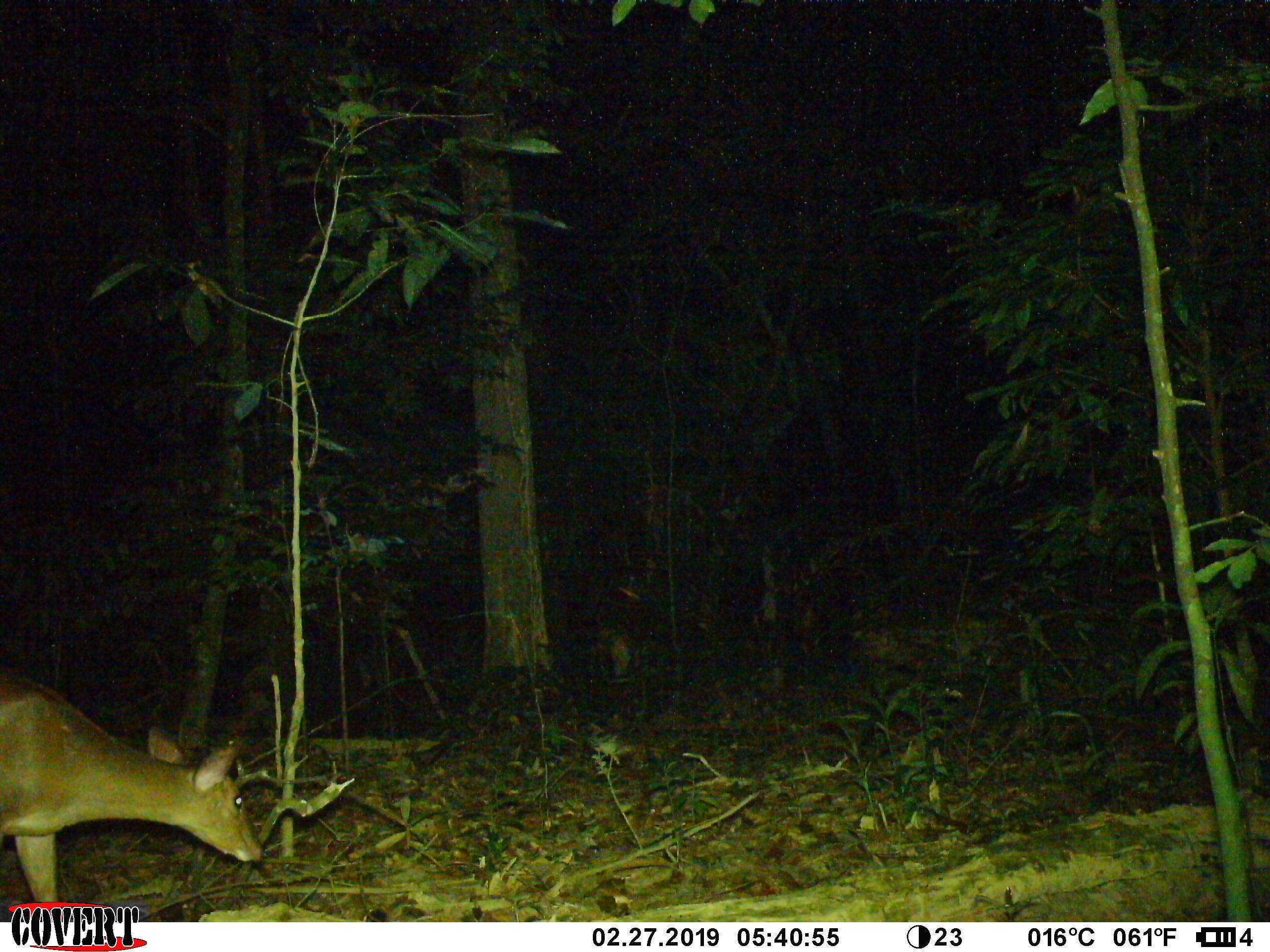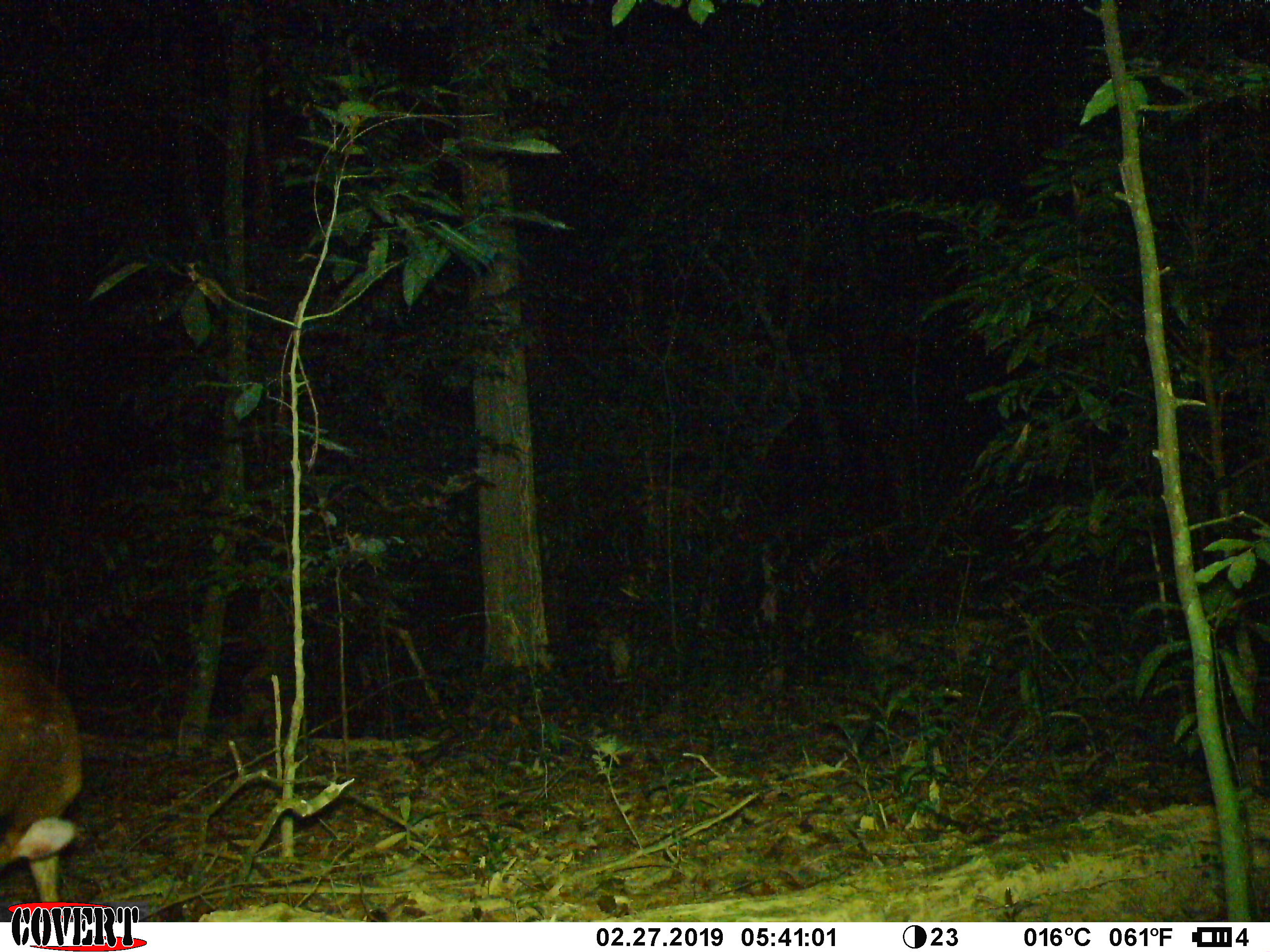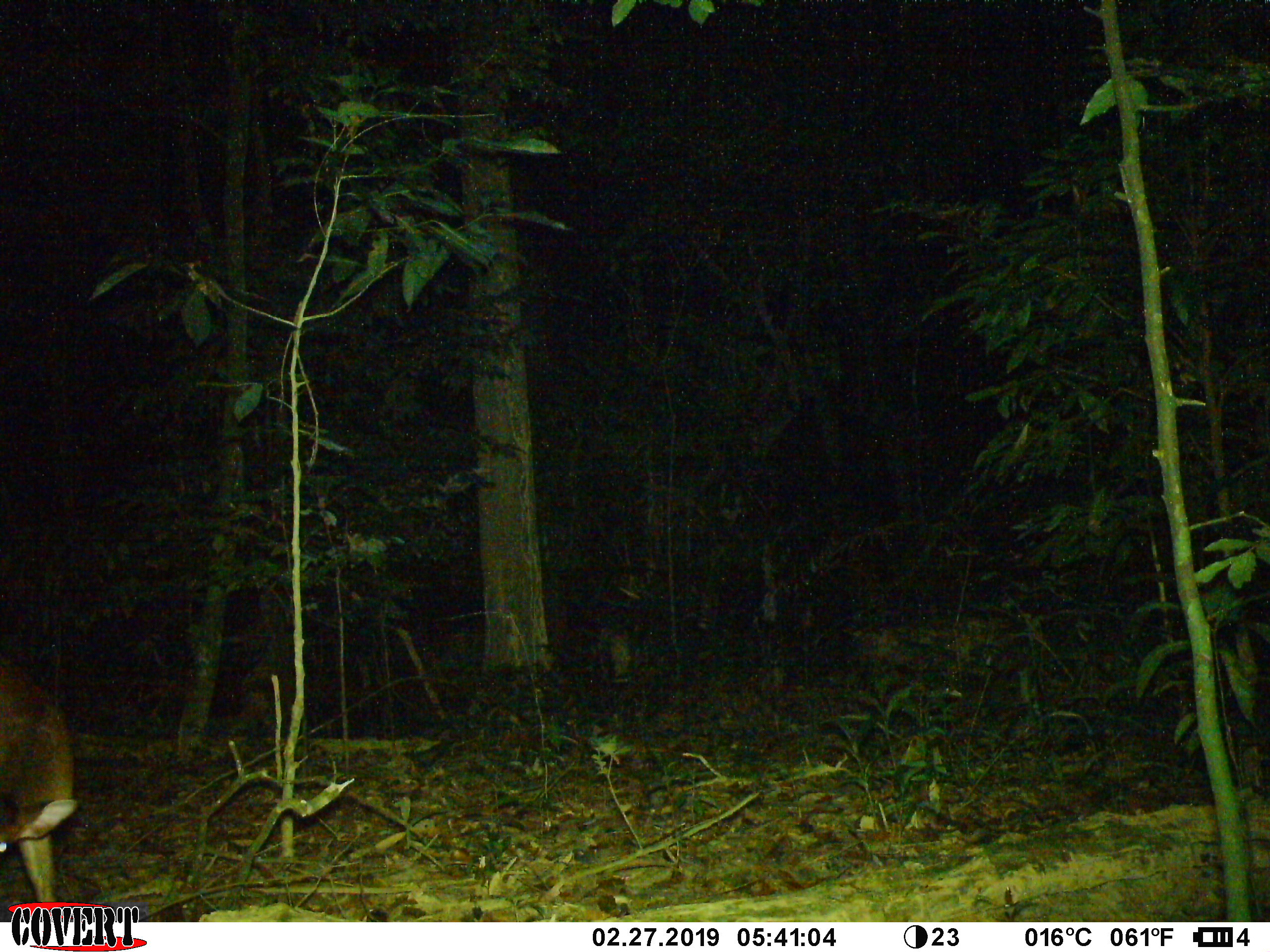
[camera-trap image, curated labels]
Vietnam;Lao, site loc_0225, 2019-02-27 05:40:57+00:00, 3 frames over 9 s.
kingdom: Animalia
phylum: Chordata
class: Mammalia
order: Artiodactyla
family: Cervidae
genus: Muntiacus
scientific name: Muntiacus vuquangensis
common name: large-antlered muntjac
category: large antlered muntjac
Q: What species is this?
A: Large antlered muntjac (large-antlered muntjac) (Muntiacus vuquangensis).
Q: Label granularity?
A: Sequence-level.